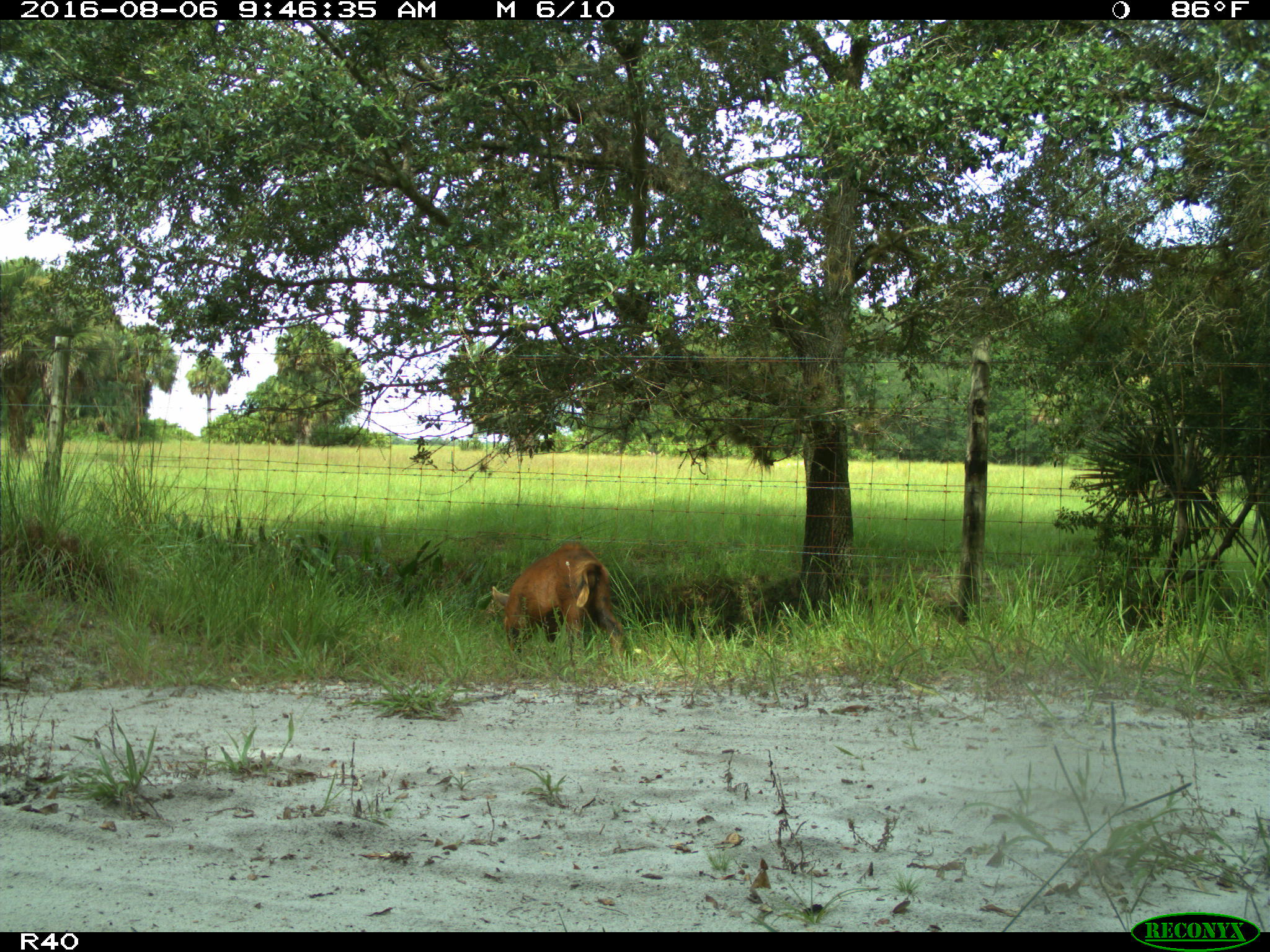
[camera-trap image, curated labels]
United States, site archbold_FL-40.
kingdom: Animalia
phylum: Chordata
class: Mammalia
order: Artiodactyla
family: Suidae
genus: Sus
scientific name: Sus scrofa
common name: wild boar